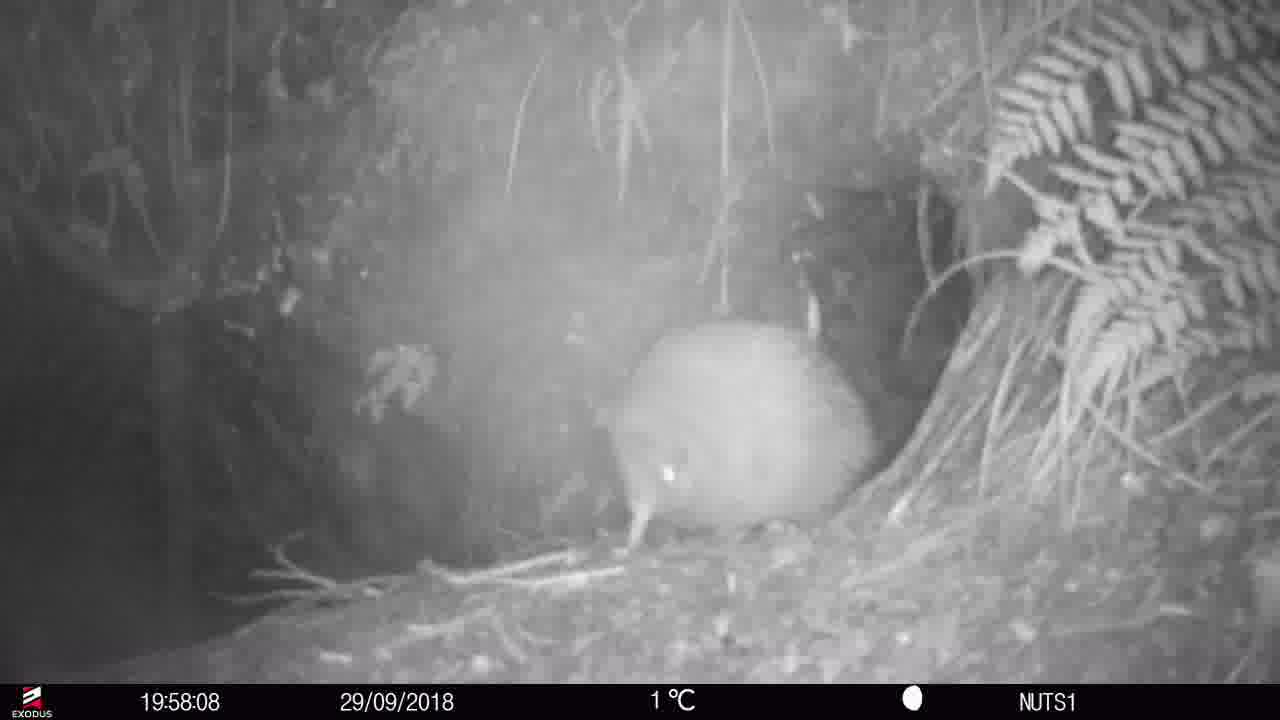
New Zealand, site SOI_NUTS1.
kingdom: Animalia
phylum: Chordata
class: Aves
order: Apterygiformes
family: Apterygidae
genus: Apteryx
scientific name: Apteryx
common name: kiwi